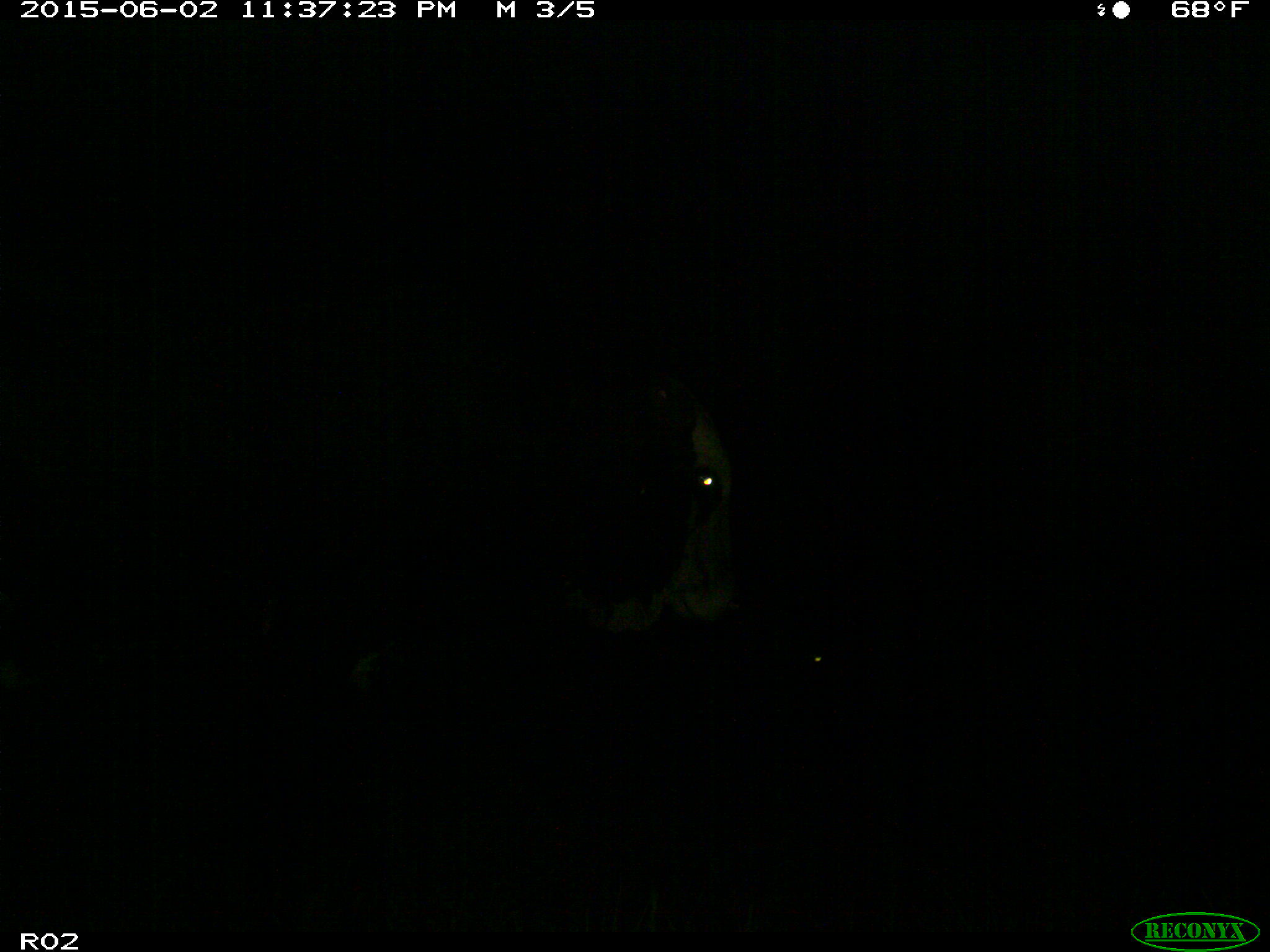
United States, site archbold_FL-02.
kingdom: Animalia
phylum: Chordata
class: Mammalia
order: Artiodactyla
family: Bovidae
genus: Bos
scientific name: Bos taurus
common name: domestic cow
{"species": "Bos taurus (domestic cow)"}